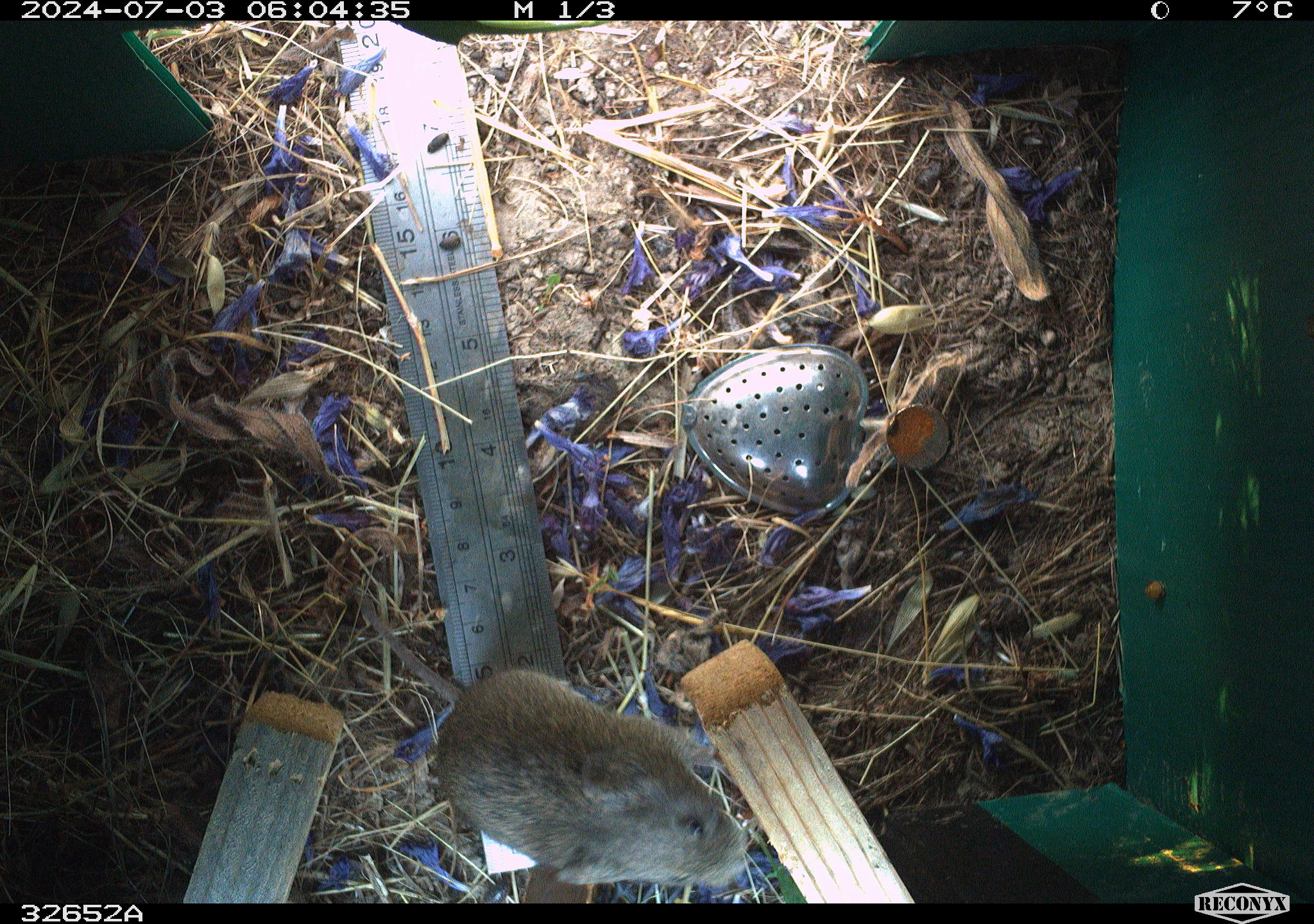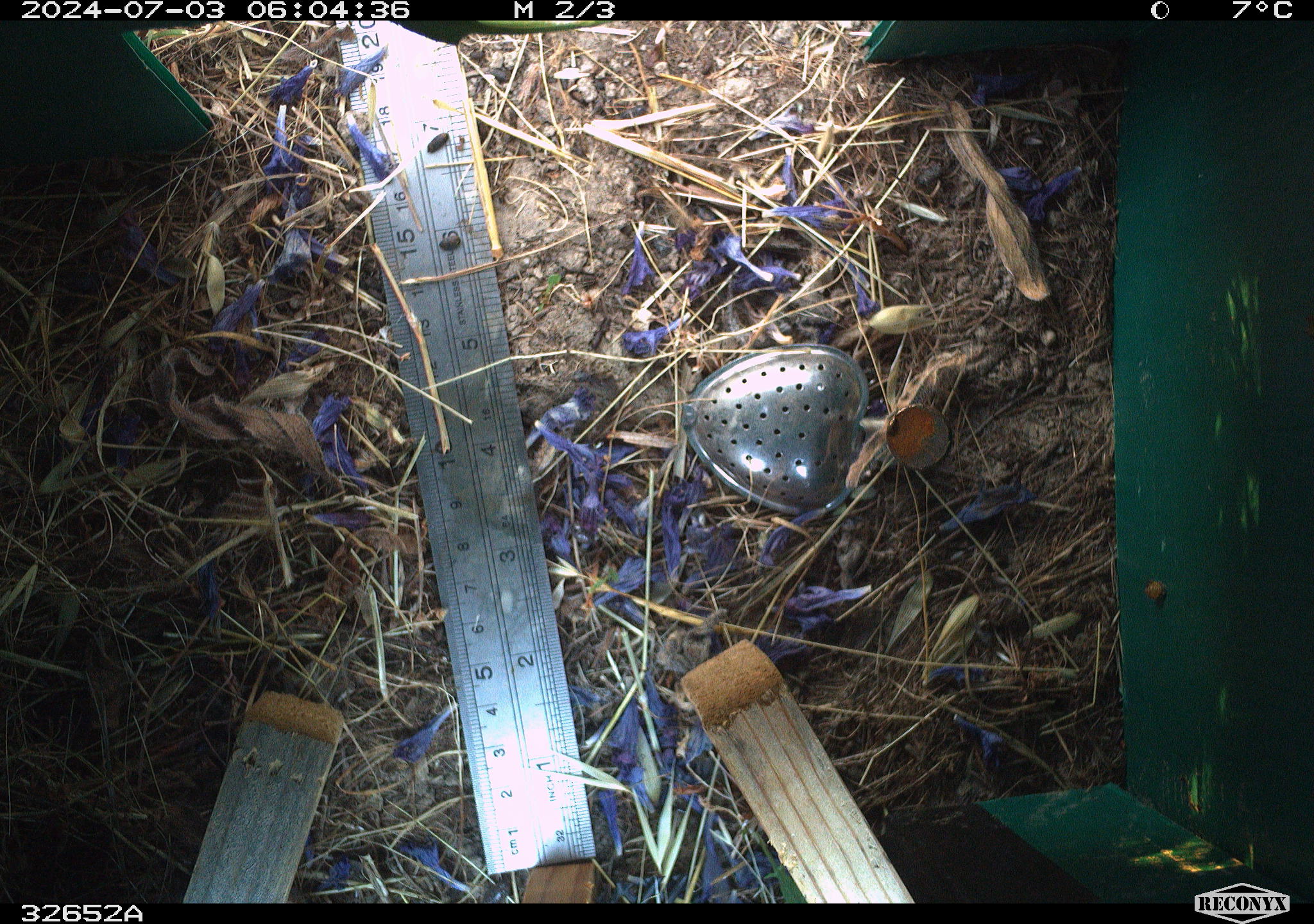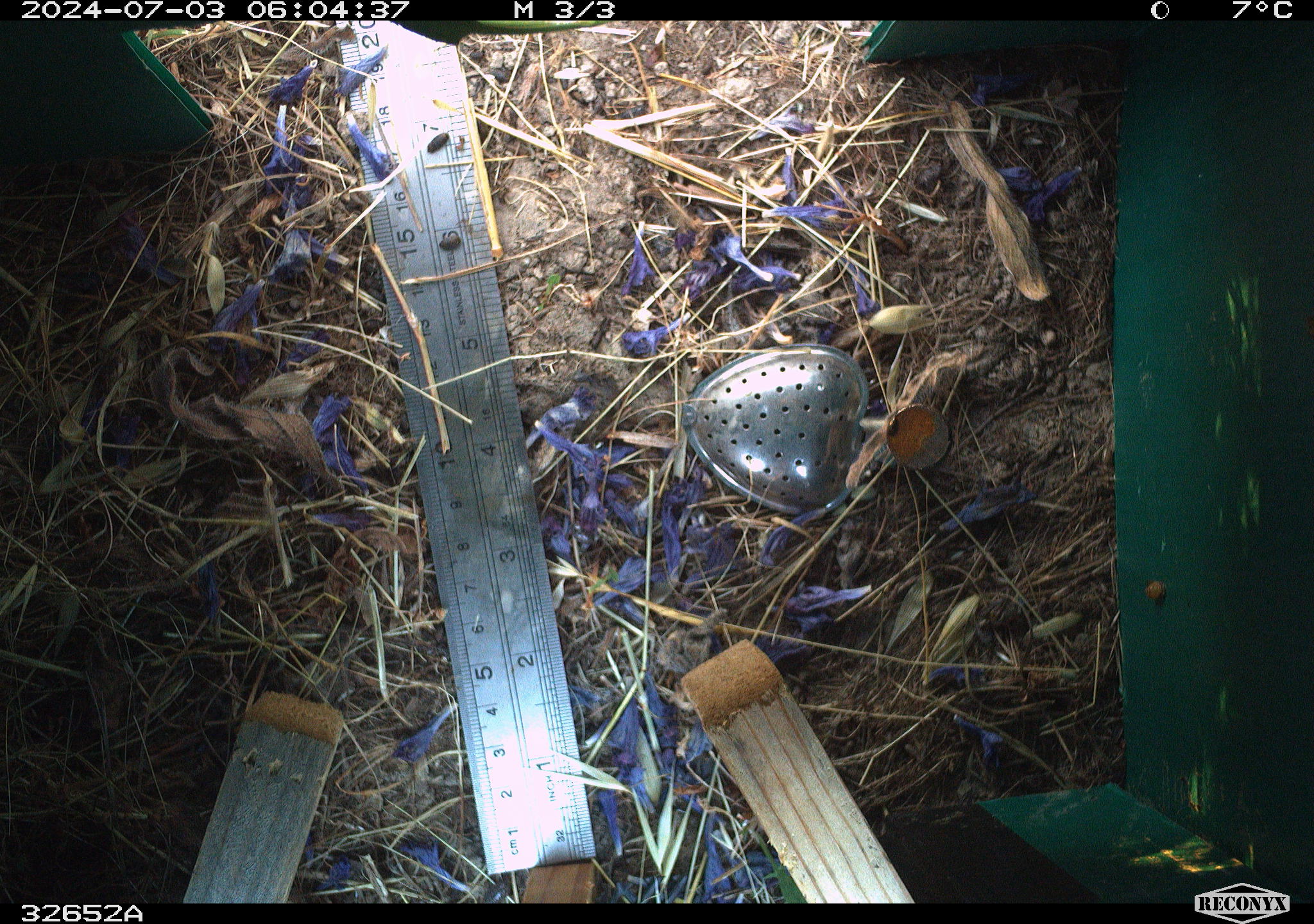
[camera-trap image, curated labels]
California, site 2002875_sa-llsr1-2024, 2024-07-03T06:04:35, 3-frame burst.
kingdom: Animalia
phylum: Chordata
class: Mammalia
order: Rodentia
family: Cricetidae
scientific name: Arvicolinae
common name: voles, lemmings, and muskrats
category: arvicolinae subfamily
Arvicolinae subfamily (voles, lemmings, and muskrats) (Arvicolinae).